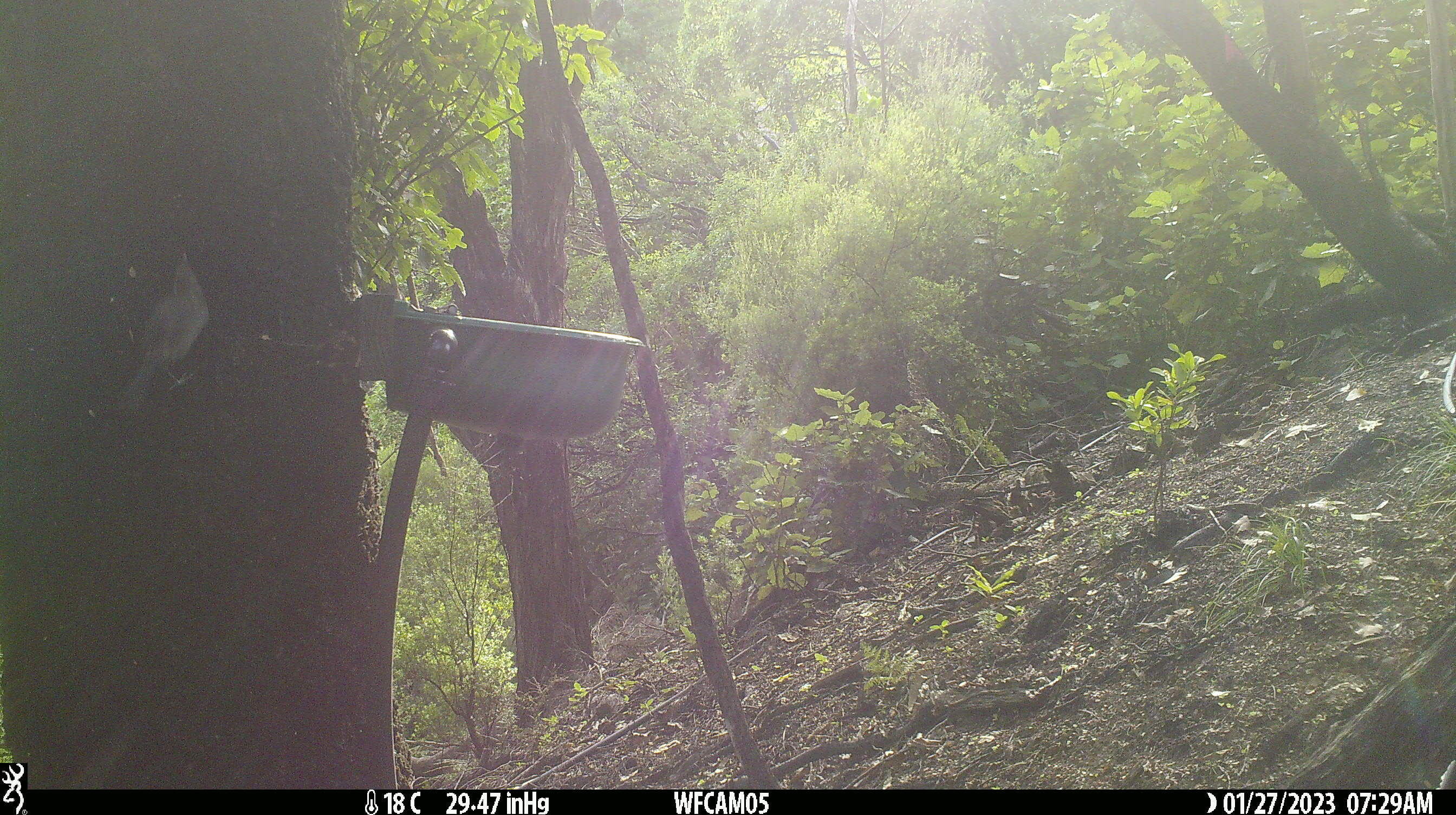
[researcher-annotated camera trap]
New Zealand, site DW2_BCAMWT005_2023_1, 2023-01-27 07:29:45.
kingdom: Animalia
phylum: Chordata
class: Aves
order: Passeriformes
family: Meliphagidae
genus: Anthornis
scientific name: Anthornis melanura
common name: new zealand bellbird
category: bellbird